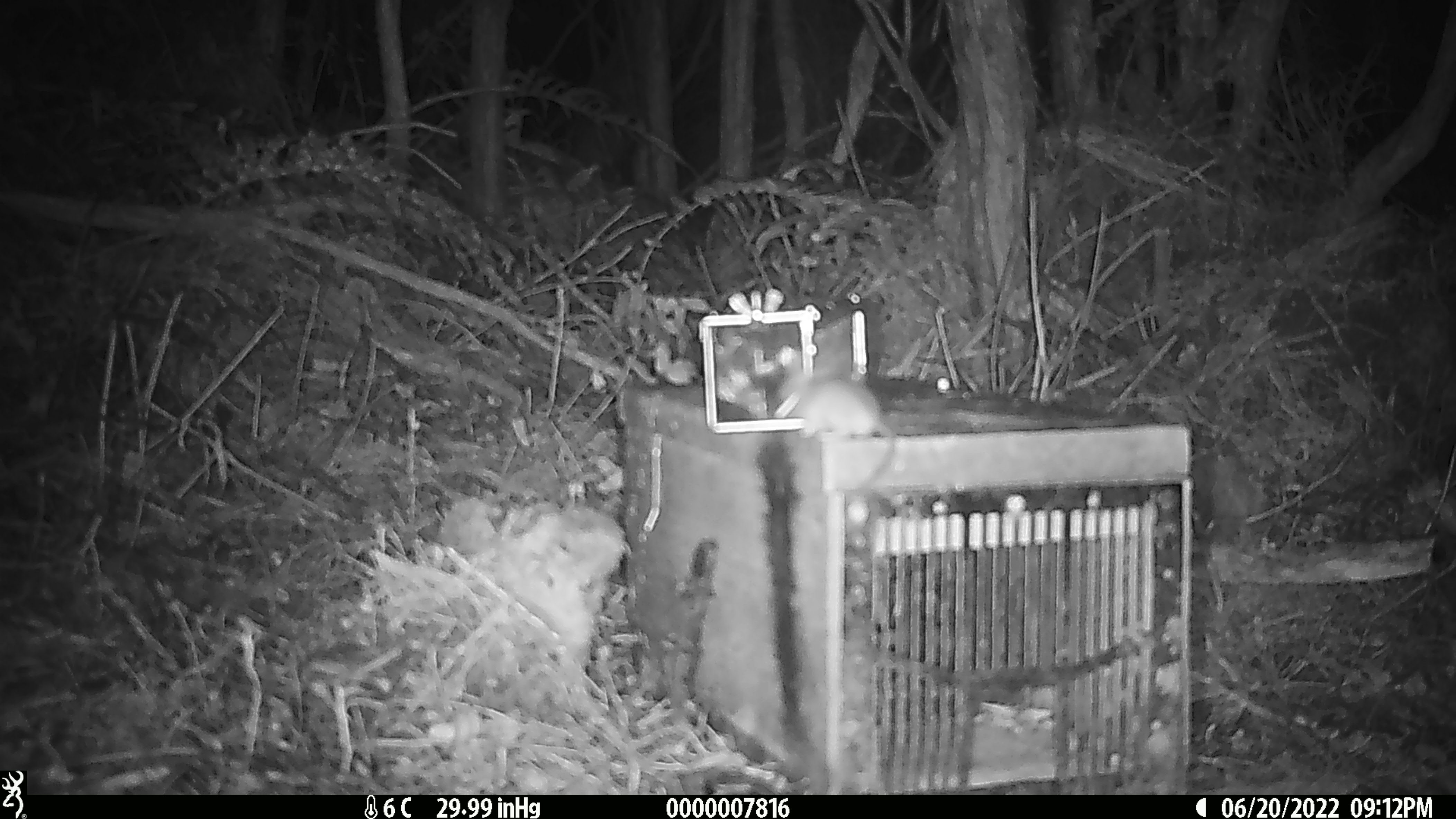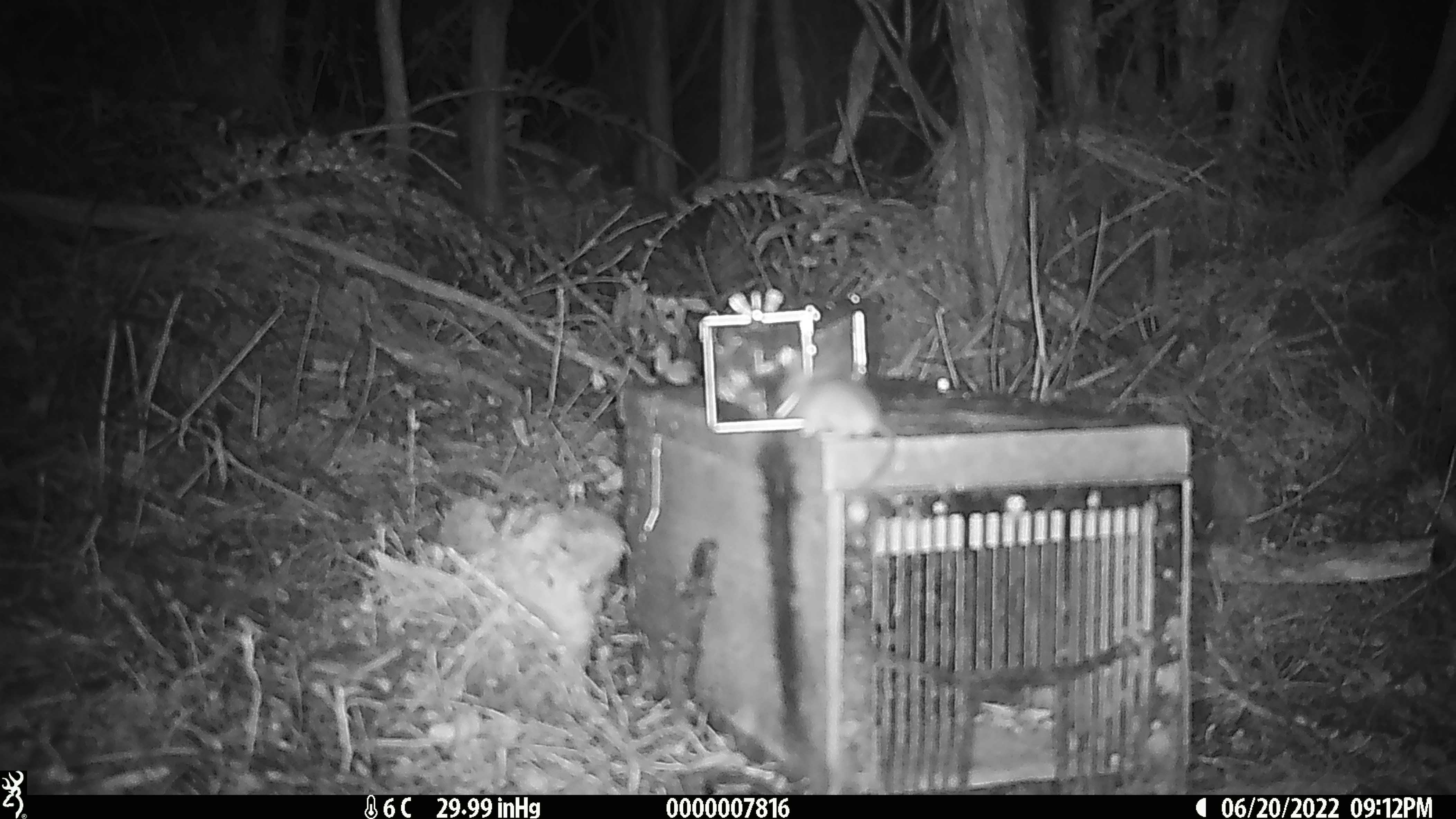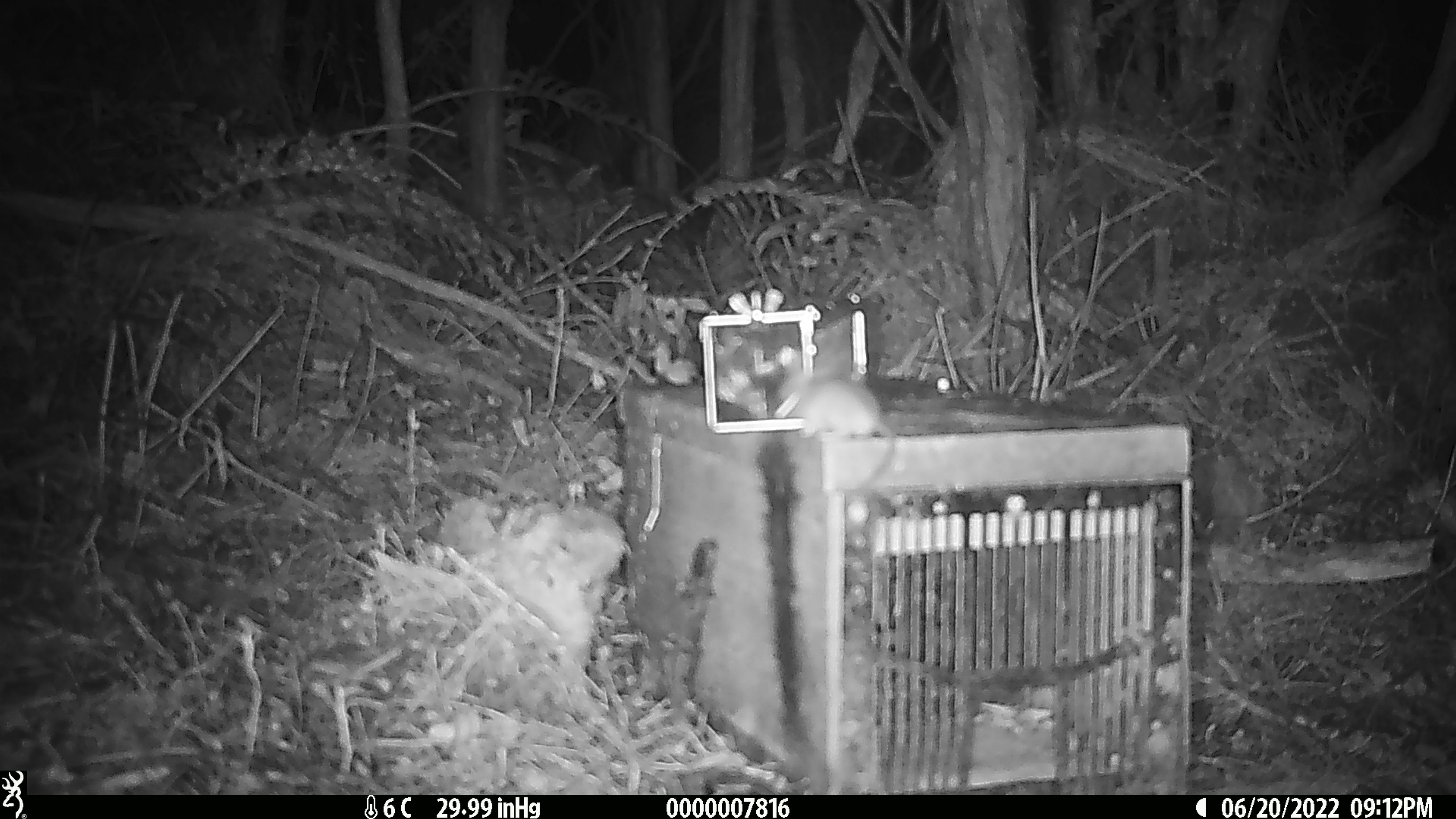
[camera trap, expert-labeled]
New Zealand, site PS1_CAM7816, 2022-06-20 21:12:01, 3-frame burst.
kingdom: Animalia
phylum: Chordata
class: Mammalia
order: Rodentia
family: Muridae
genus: Mus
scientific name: Mus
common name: mouse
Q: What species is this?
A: Mouse (Mus).